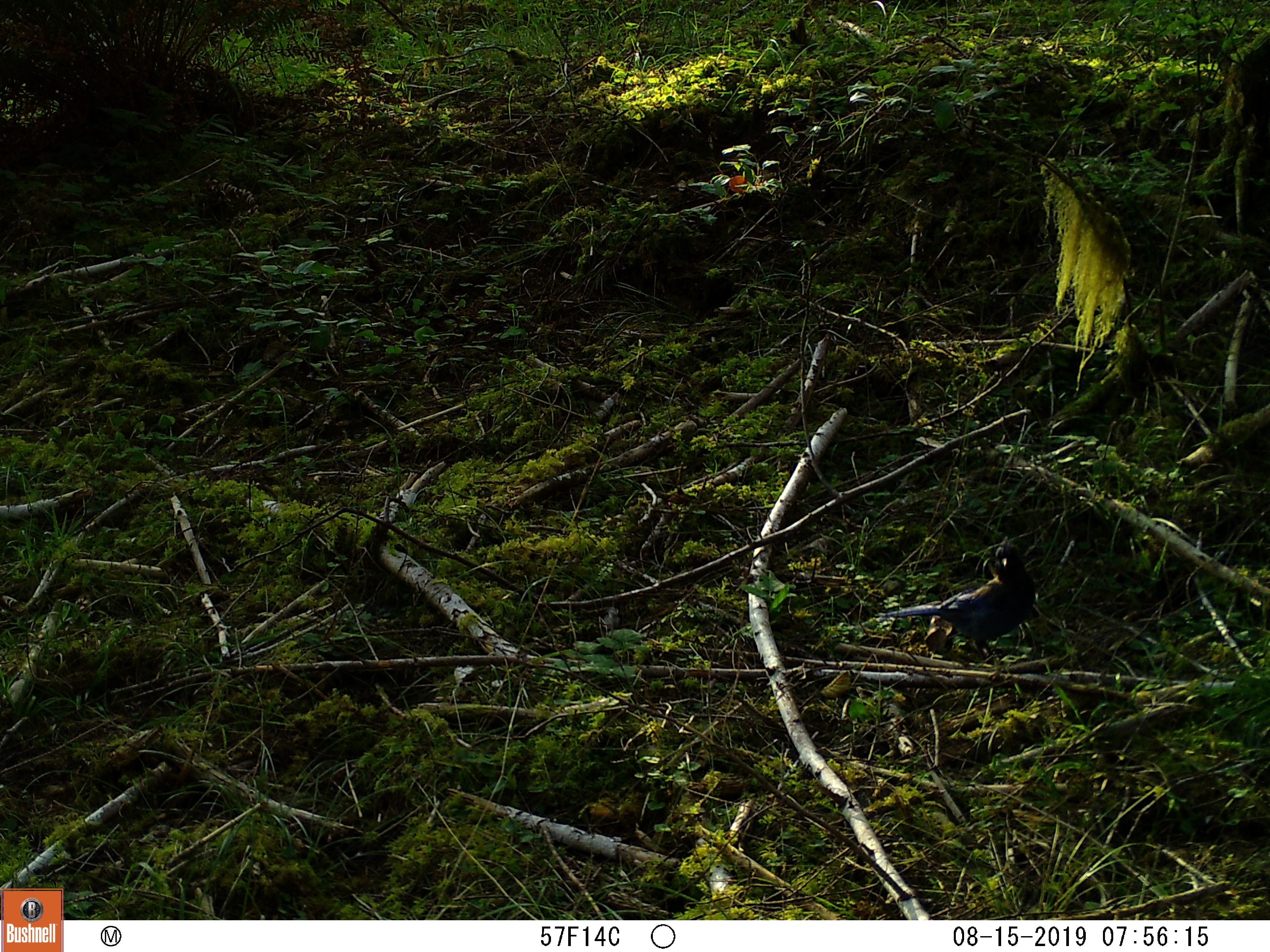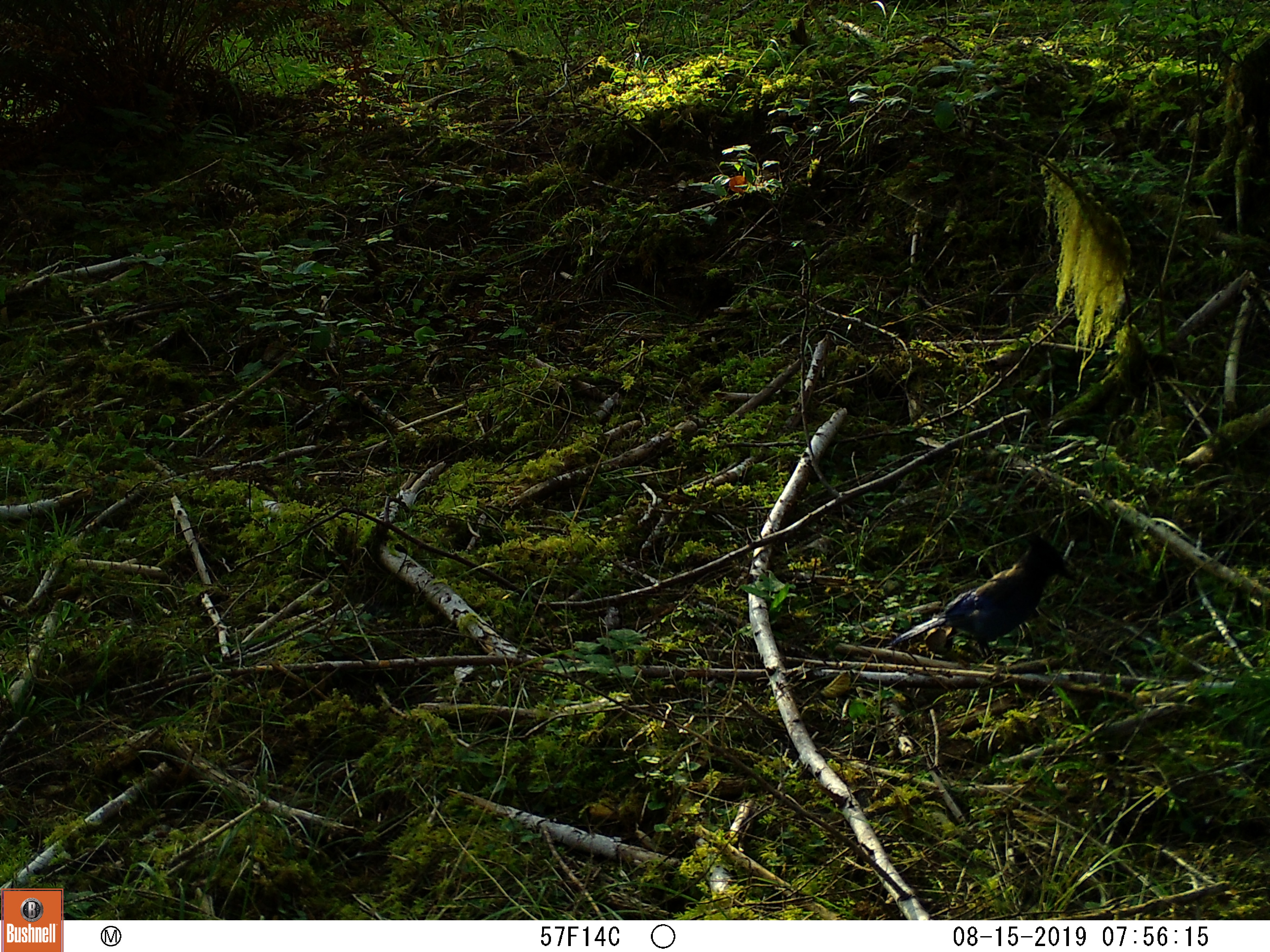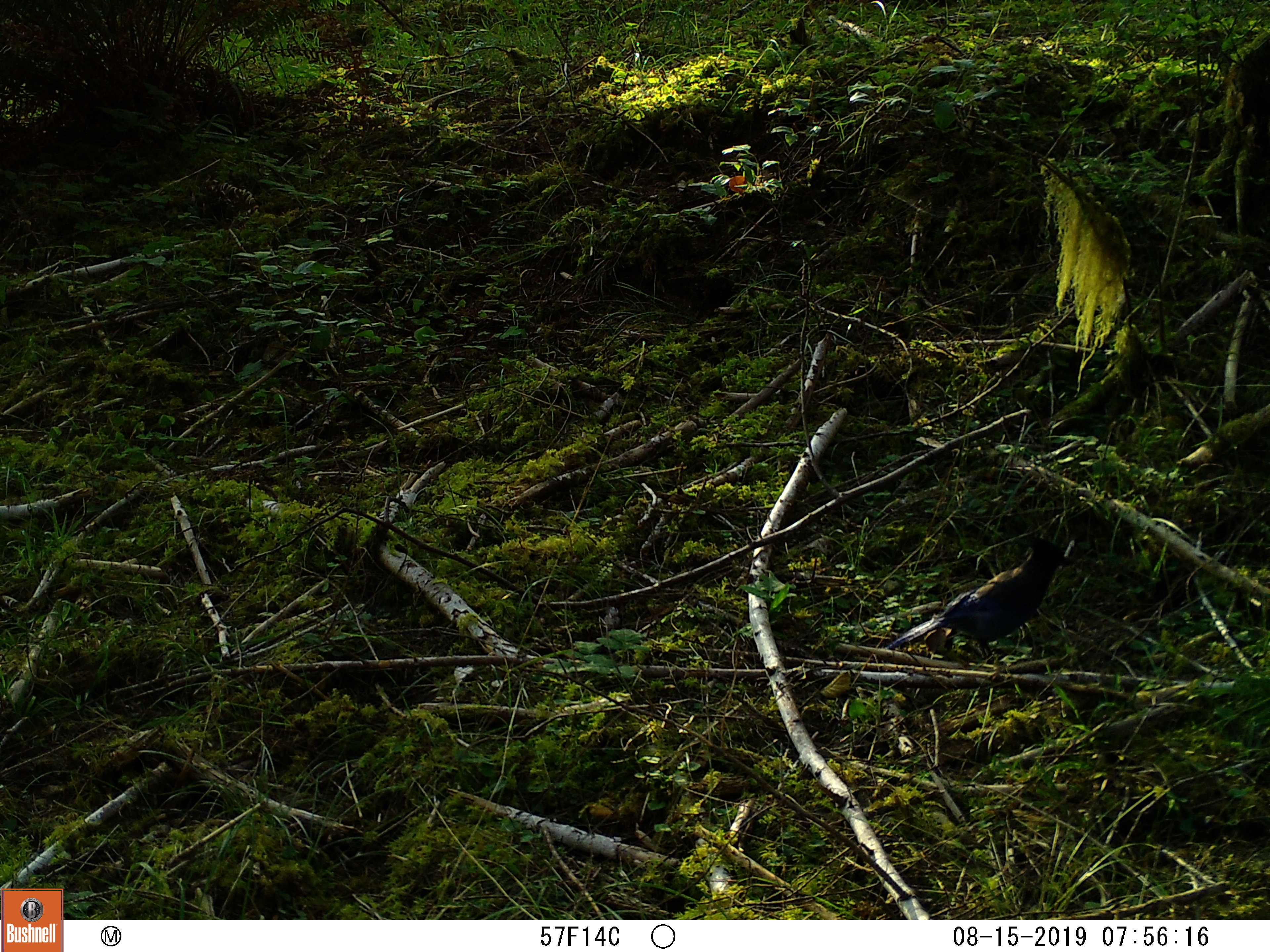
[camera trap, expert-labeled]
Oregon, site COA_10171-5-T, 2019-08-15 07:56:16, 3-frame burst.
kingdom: Animalia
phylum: Chordata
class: Aves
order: Passeriformes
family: Corvidae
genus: Cyanocitta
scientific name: Cyanocitta stelleri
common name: steller's jay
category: stellers jay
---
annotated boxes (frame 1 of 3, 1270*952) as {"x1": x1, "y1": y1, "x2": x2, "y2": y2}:
stellers jay: {"x1": 875, "y1": 541, "x2": 1042, "y2": 660}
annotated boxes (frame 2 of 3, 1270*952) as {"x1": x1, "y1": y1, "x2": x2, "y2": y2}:
stellers jay: {"x1": 875, "y1": 537, "x2": 1071, "y2": 660}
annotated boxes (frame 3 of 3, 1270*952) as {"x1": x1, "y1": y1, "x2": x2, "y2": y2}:
stellers jay: {"x1": 890, "y1": 537, "x2": 1070, "y2": 658}